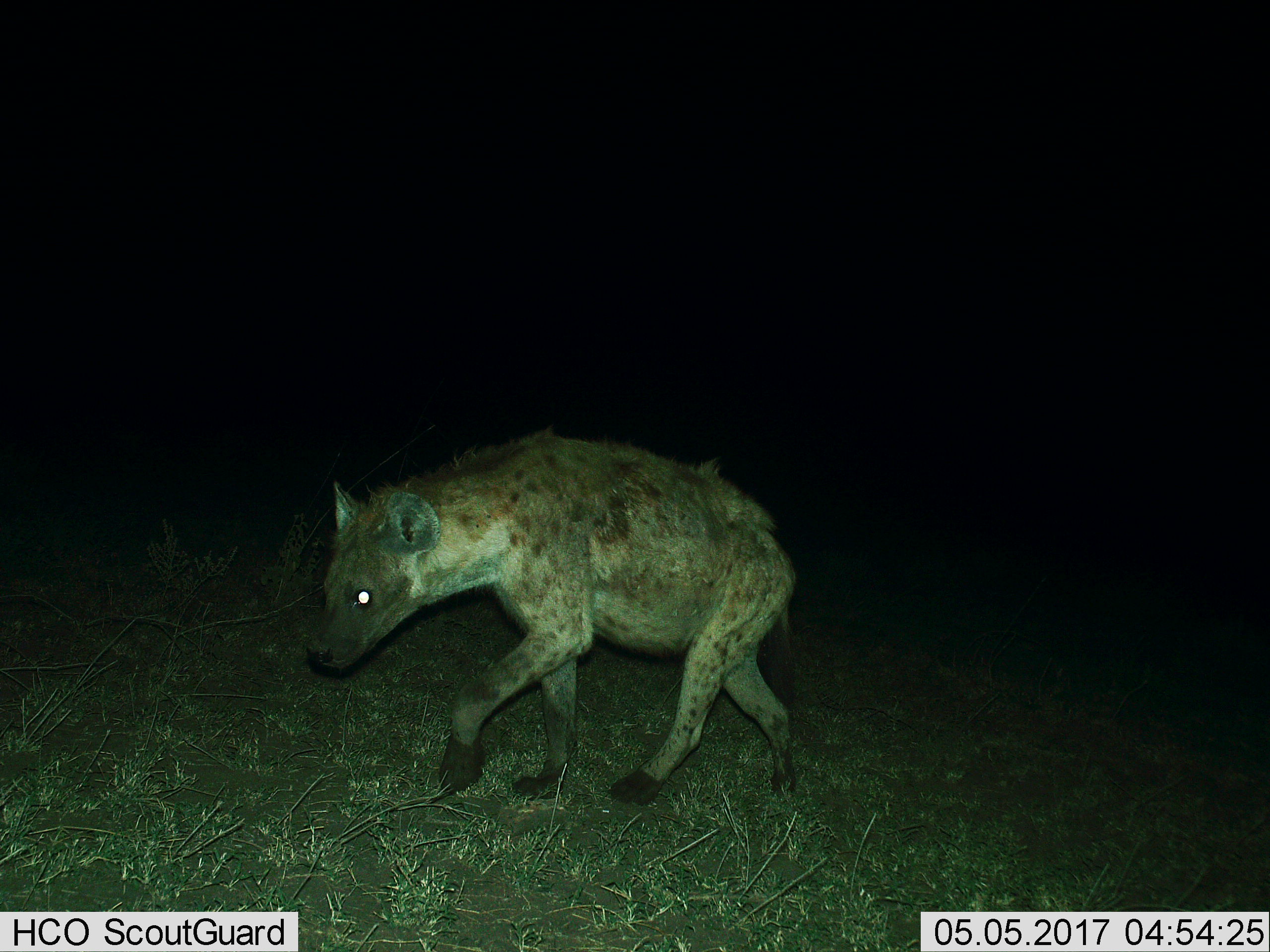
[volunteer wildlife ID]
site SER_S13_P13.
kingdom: Animalia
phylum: Chordata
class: Mammalia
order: Carnivora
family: Hyaenidae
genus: Crocuta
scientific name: Crocuta crocuta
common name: spotted hyena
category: hyenaspotted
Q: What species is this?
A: Hyenaspotted (spotted hyena) (Crocuta crocuta).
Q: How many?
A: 1.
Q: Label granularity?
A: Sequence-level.